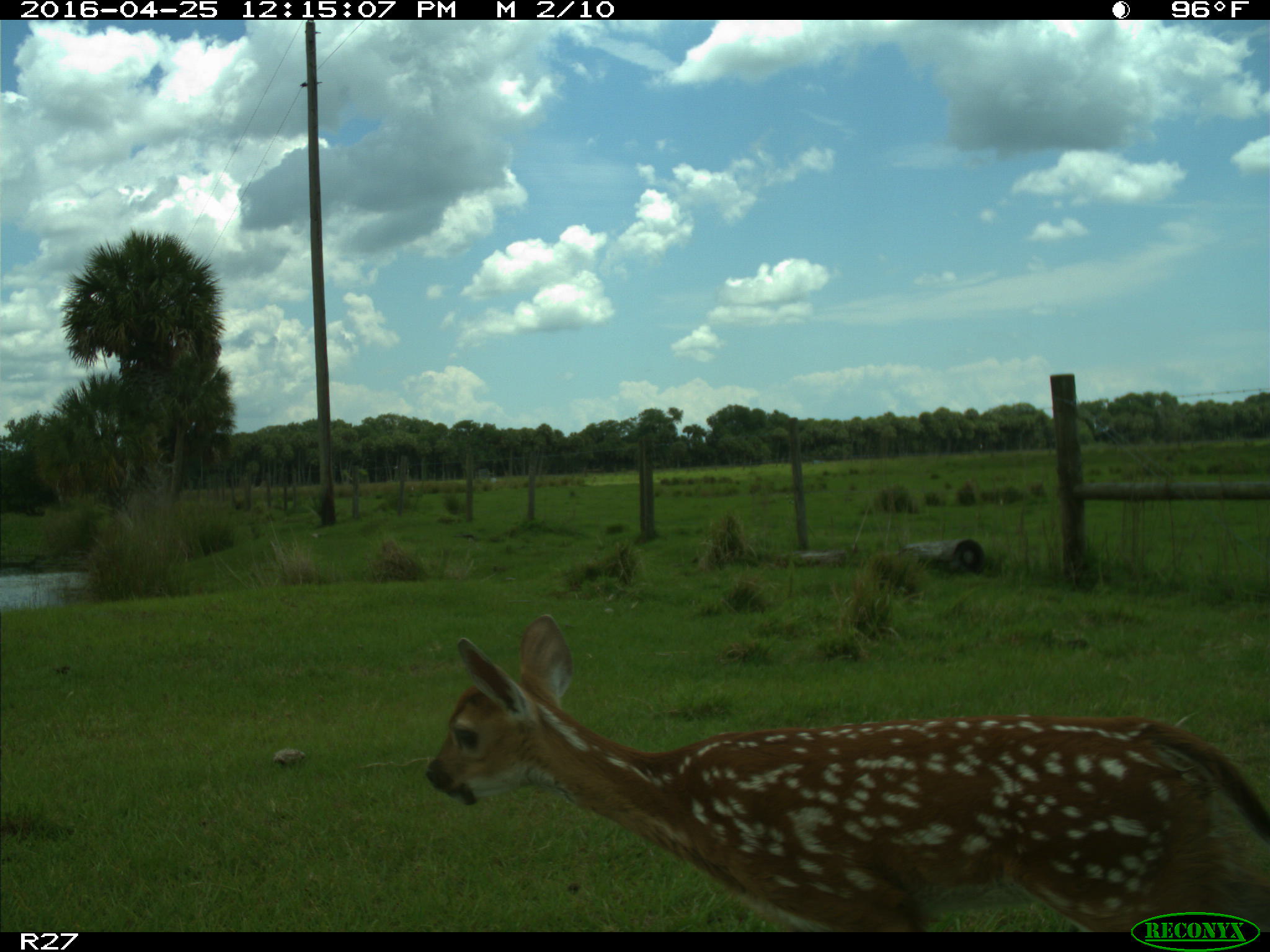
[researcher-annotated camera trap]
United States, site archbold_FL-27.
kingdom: Animalia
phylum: Chordata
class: Mammalia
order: Artiodactyla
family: Cervidae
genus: Odocoileus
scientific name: Odocoileus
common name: deer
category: unidentified deer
Unidentified deer (deer) (Odocoileus).